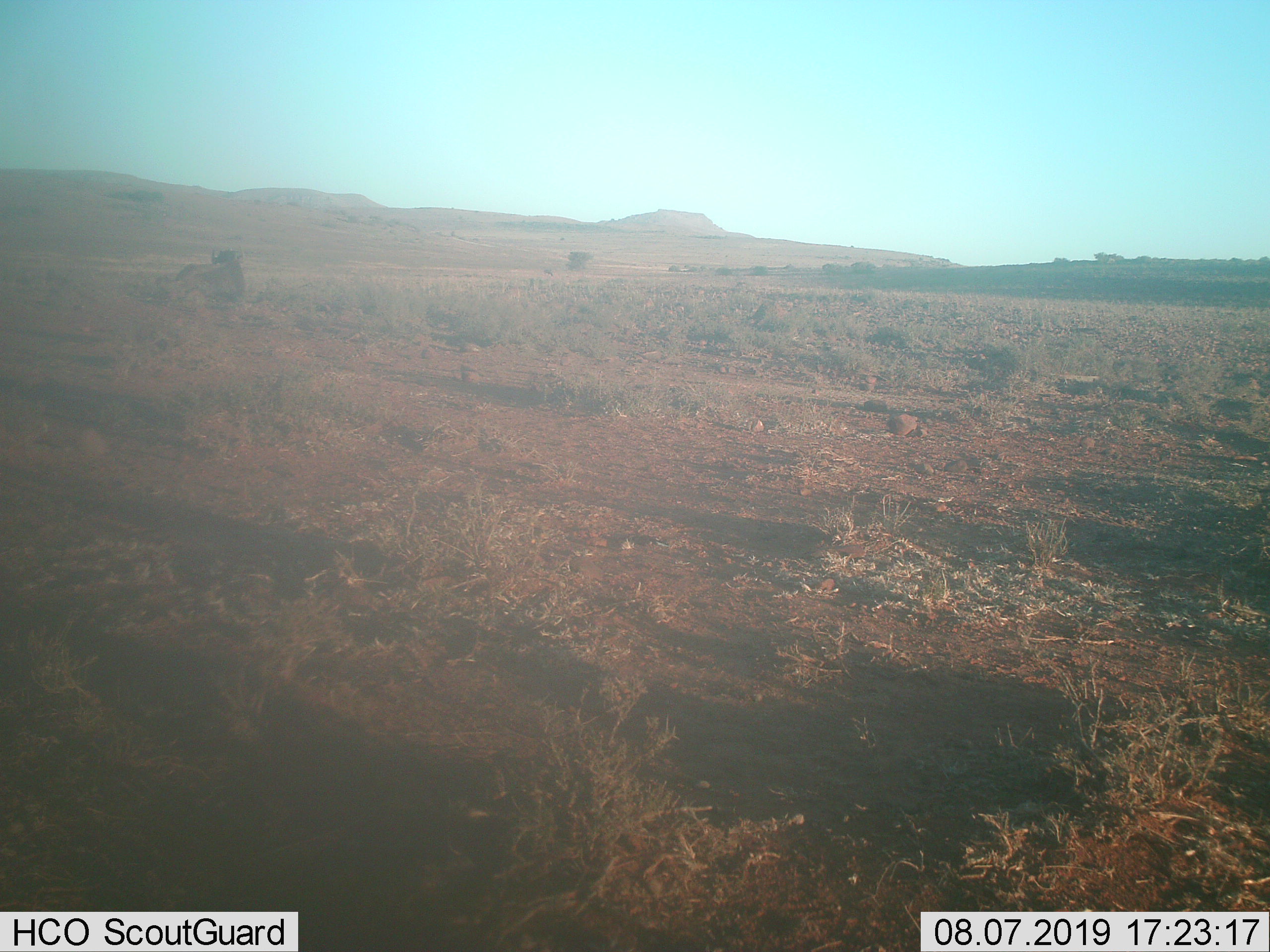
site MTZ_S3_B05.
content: unidentified animal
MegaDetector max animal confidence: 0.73